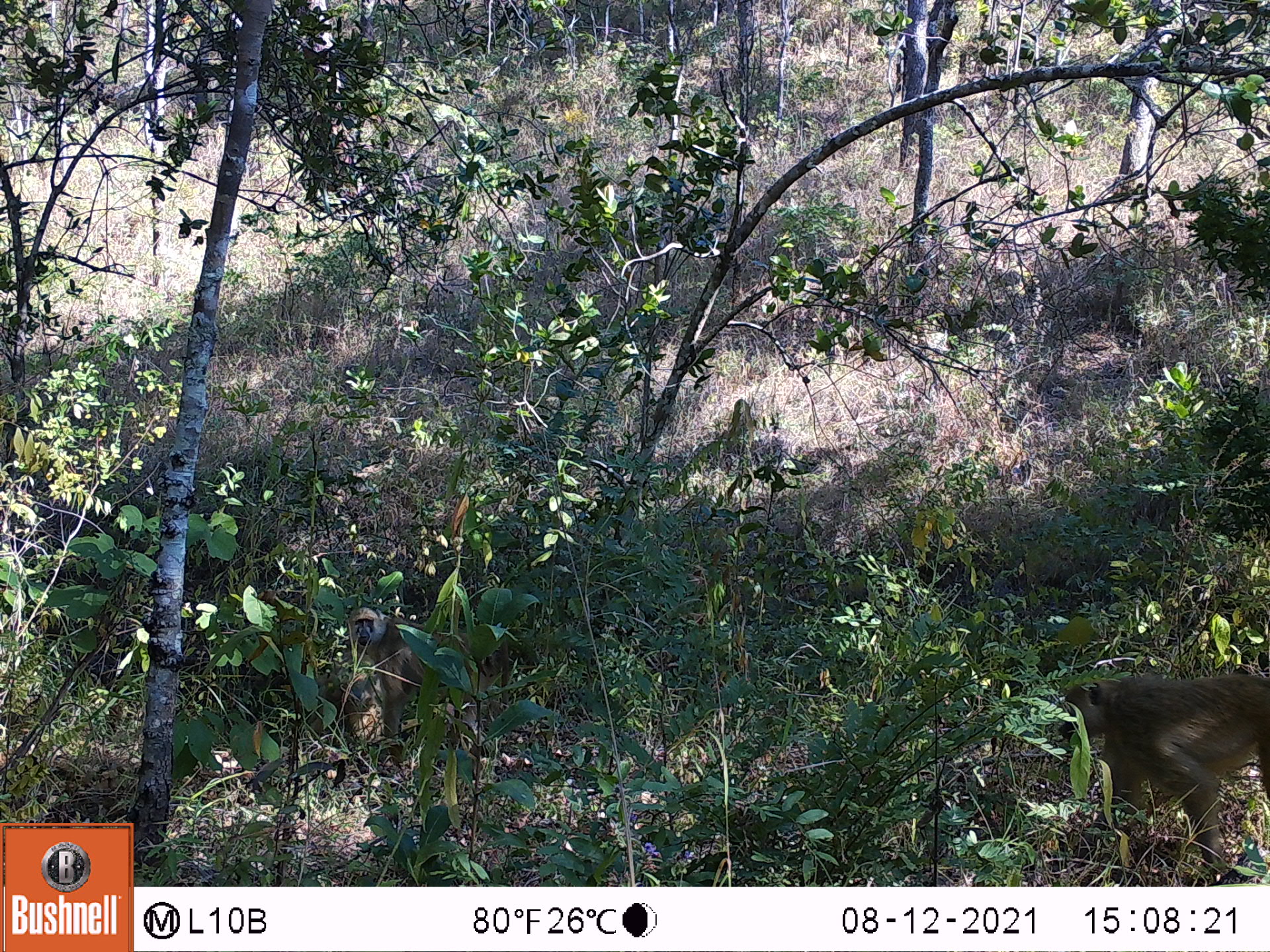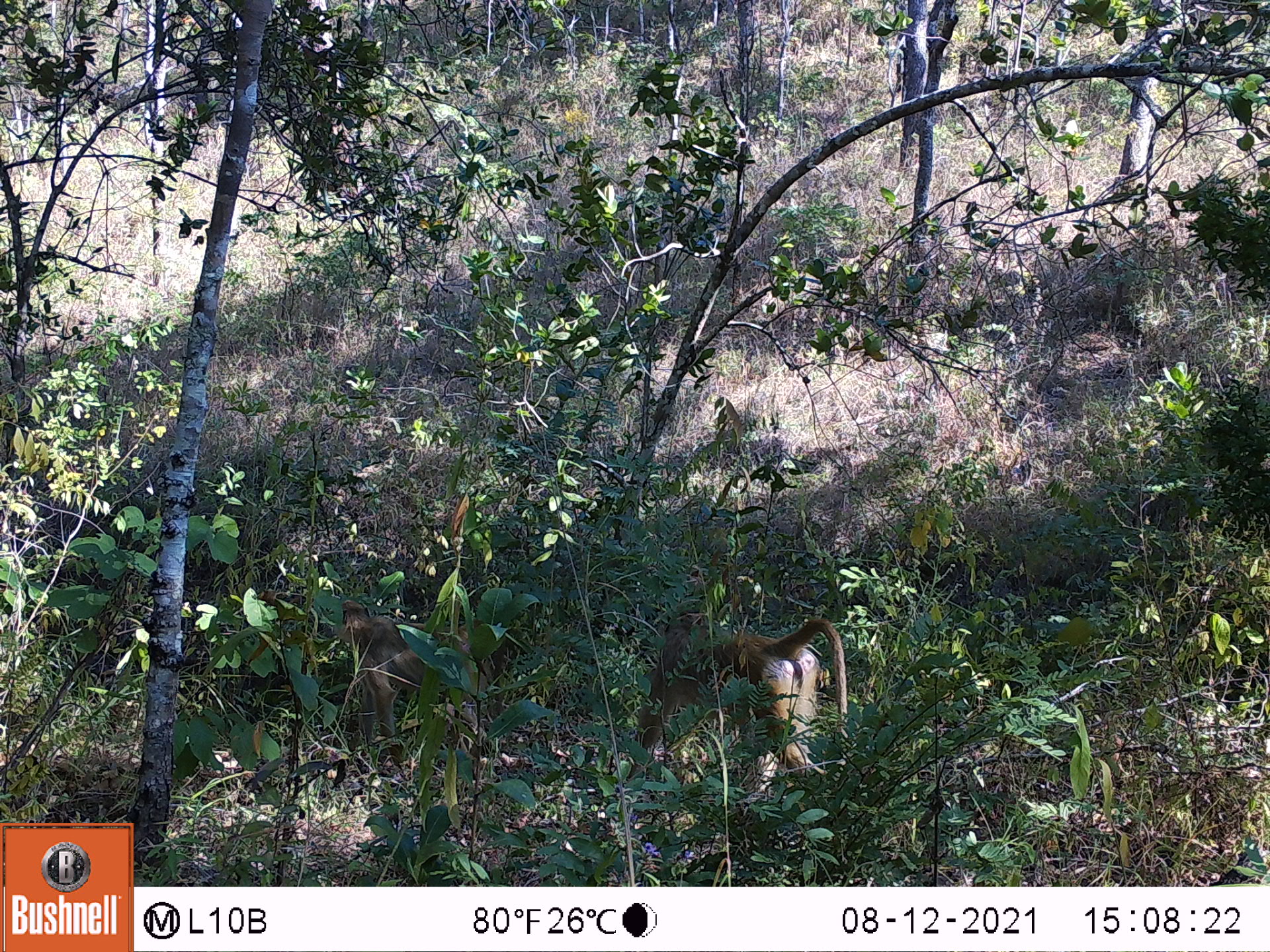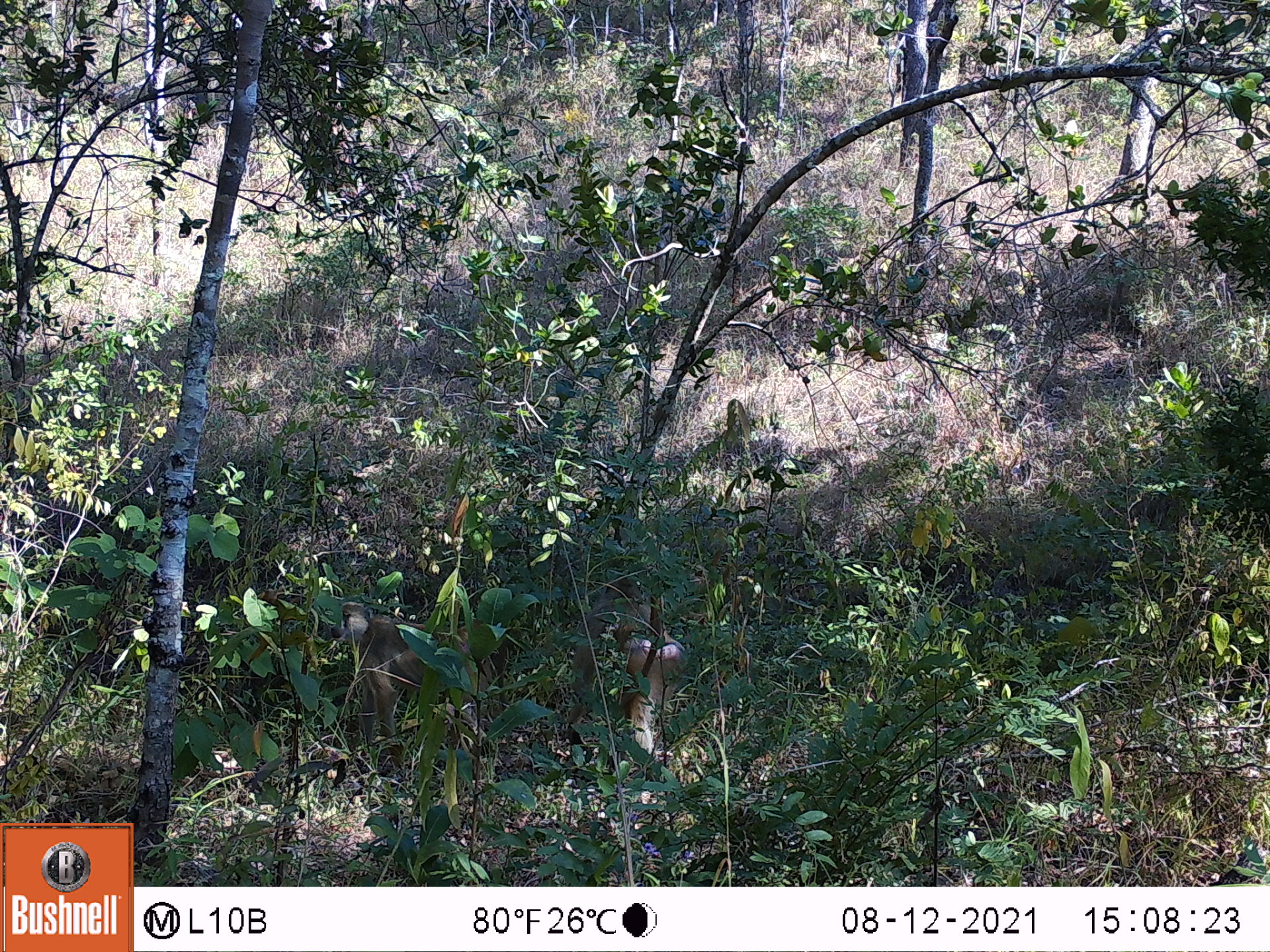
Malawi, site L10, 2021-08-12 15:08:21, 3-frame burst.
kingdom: Animalia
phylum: Chordata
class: Mammalia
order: Primates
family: Cercopithecidae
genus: Papio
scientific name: Papio cynocephalus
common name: yellow baboon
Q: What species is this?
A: Yellow baboon (Papio cynocephalus).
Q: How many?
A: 2.